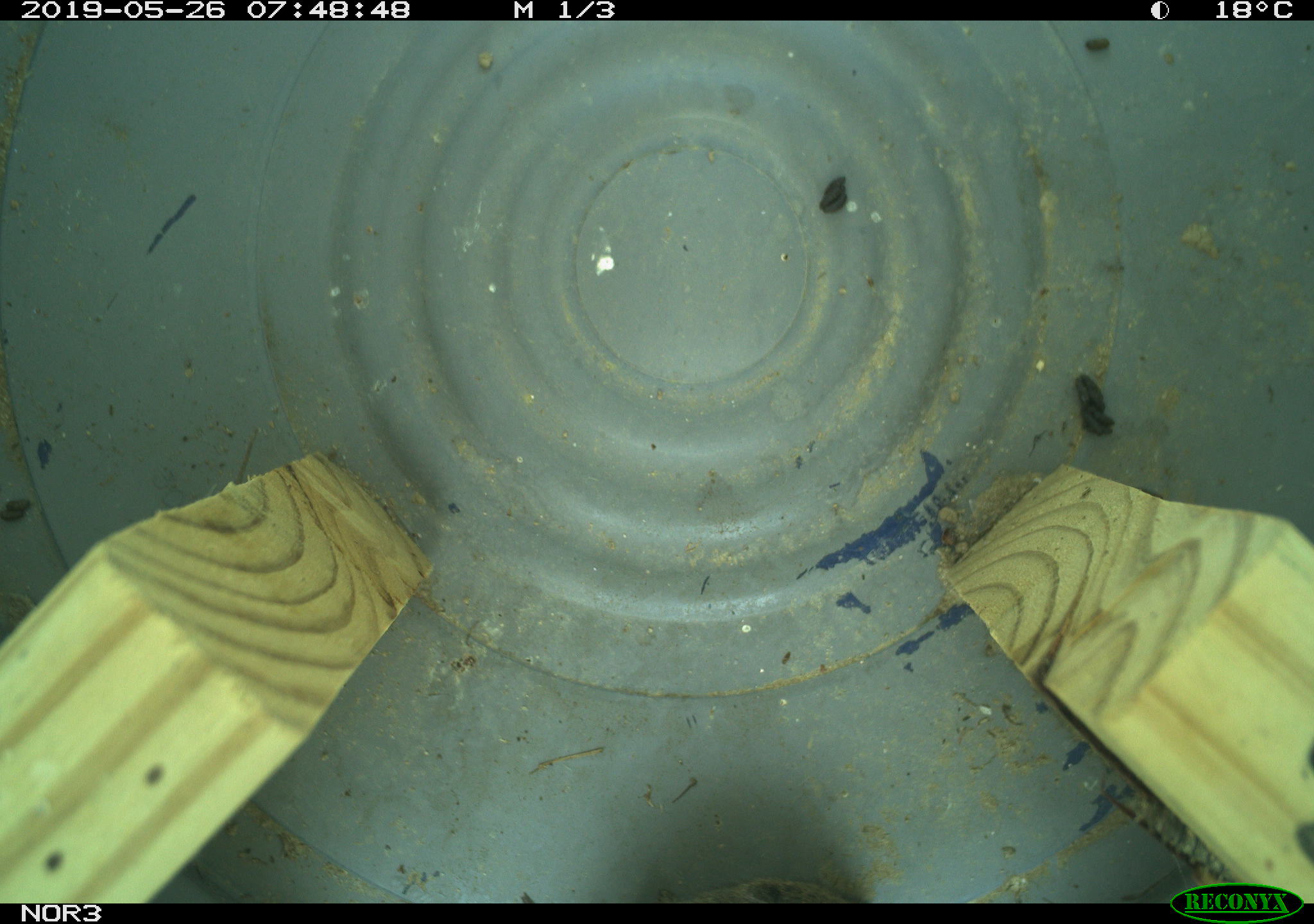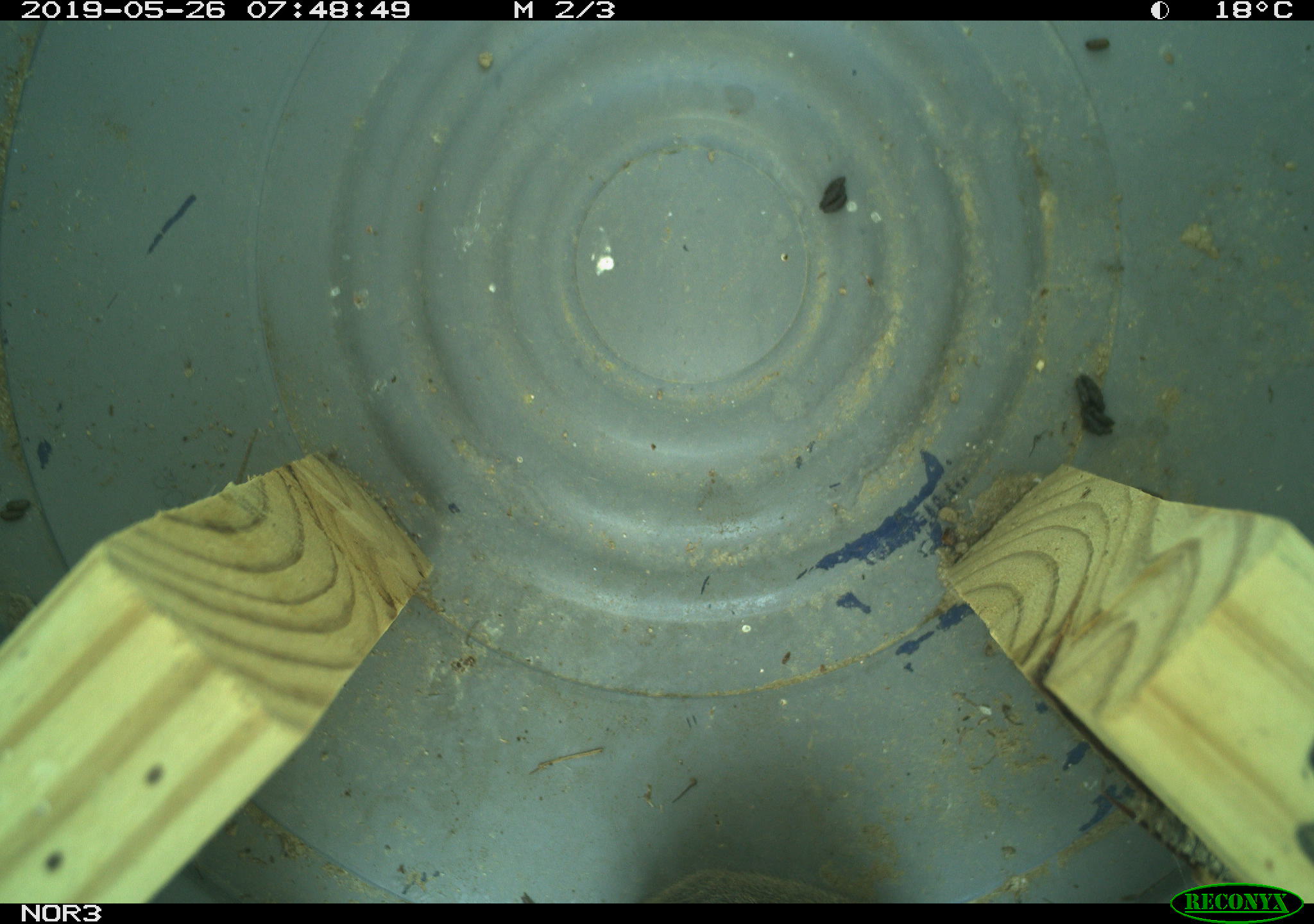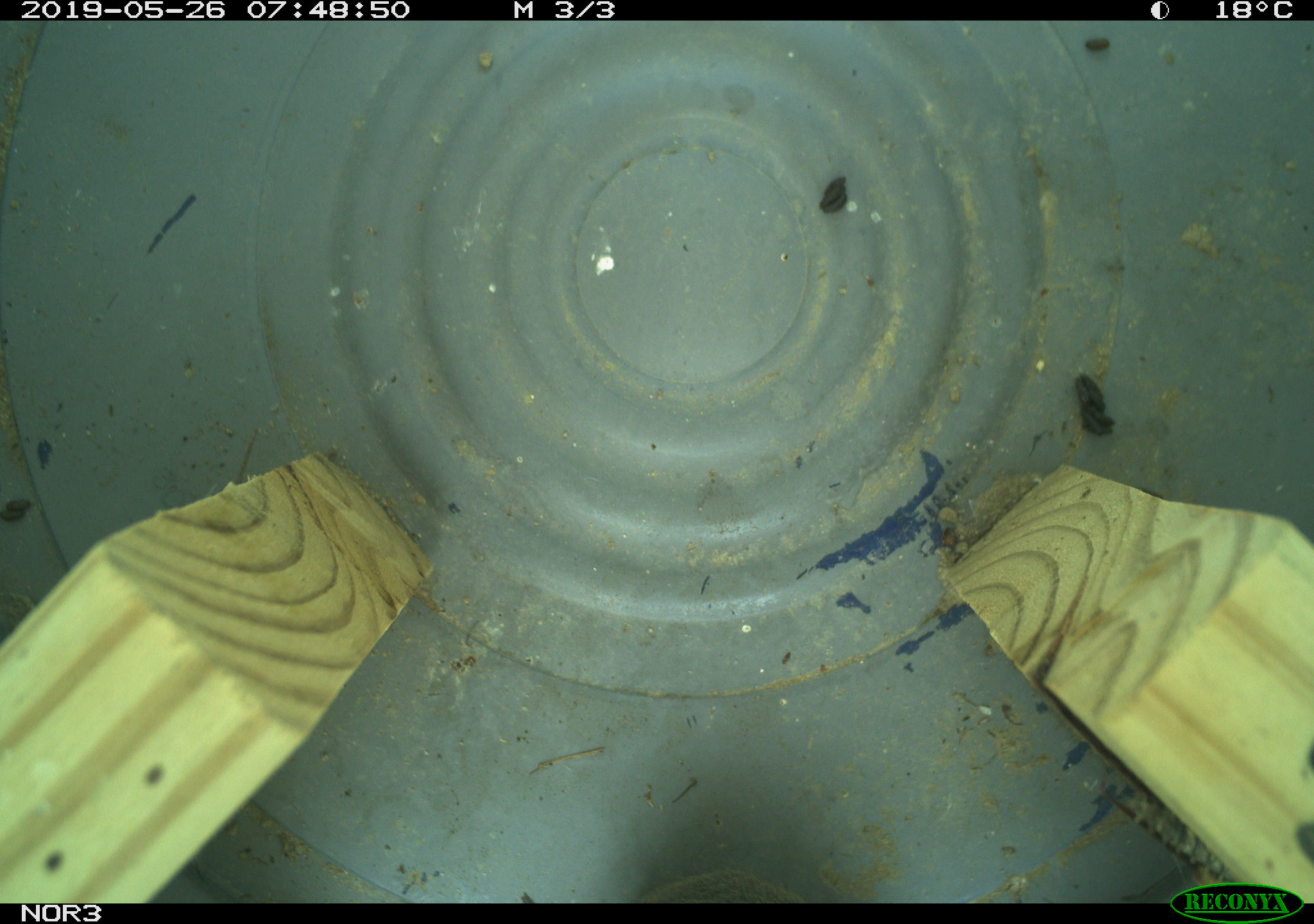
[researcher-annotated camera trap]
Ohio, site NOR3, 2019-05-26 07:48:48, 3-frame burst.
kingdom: Animalia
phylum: Chordata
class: Mammalia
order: Rodentia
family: Cricetidae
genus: Microtus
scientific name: Microtus pennsylvanicus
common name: meadow vole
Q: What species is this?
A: Meadow vole (Microtus pennsylvanicus).